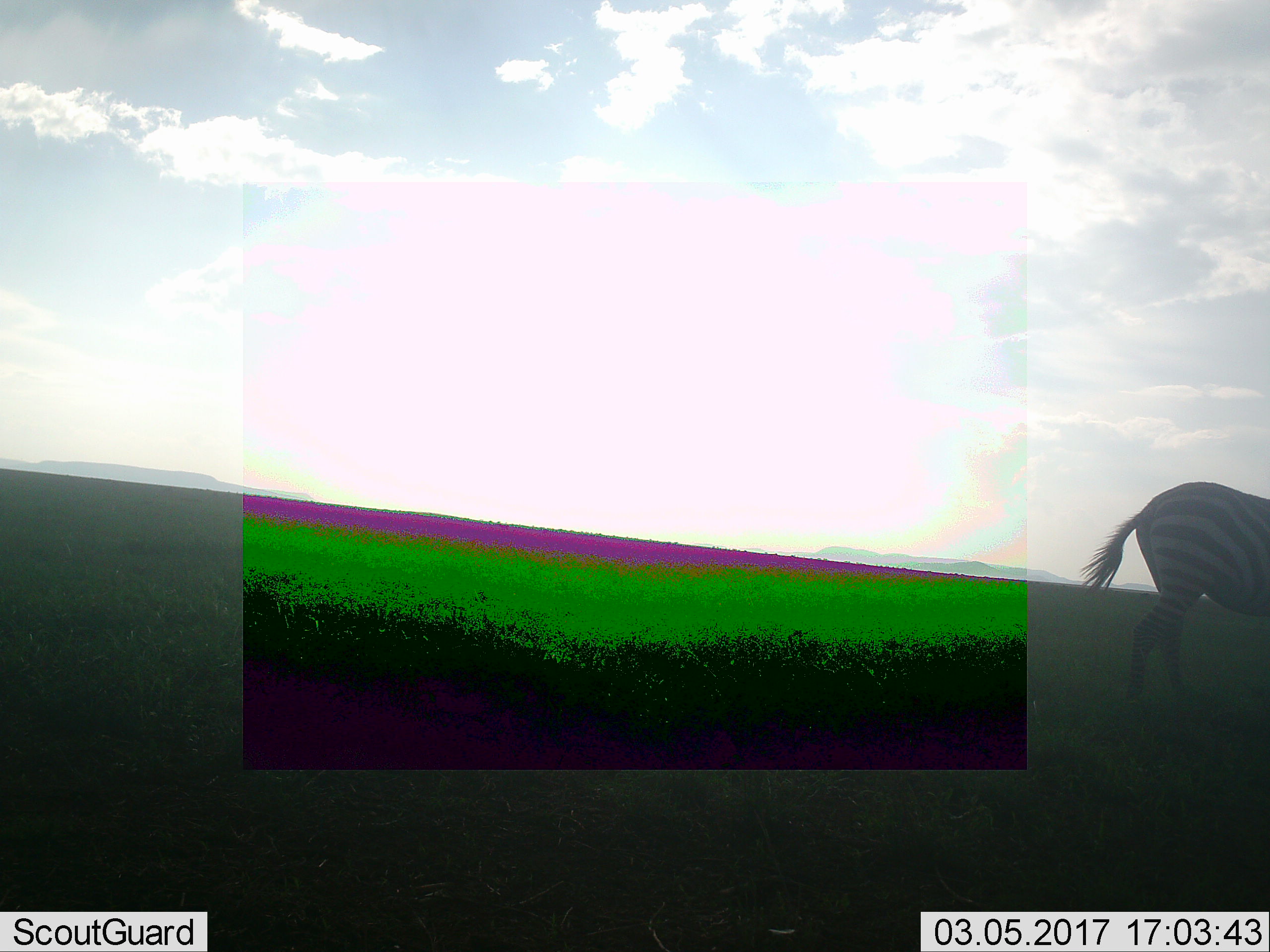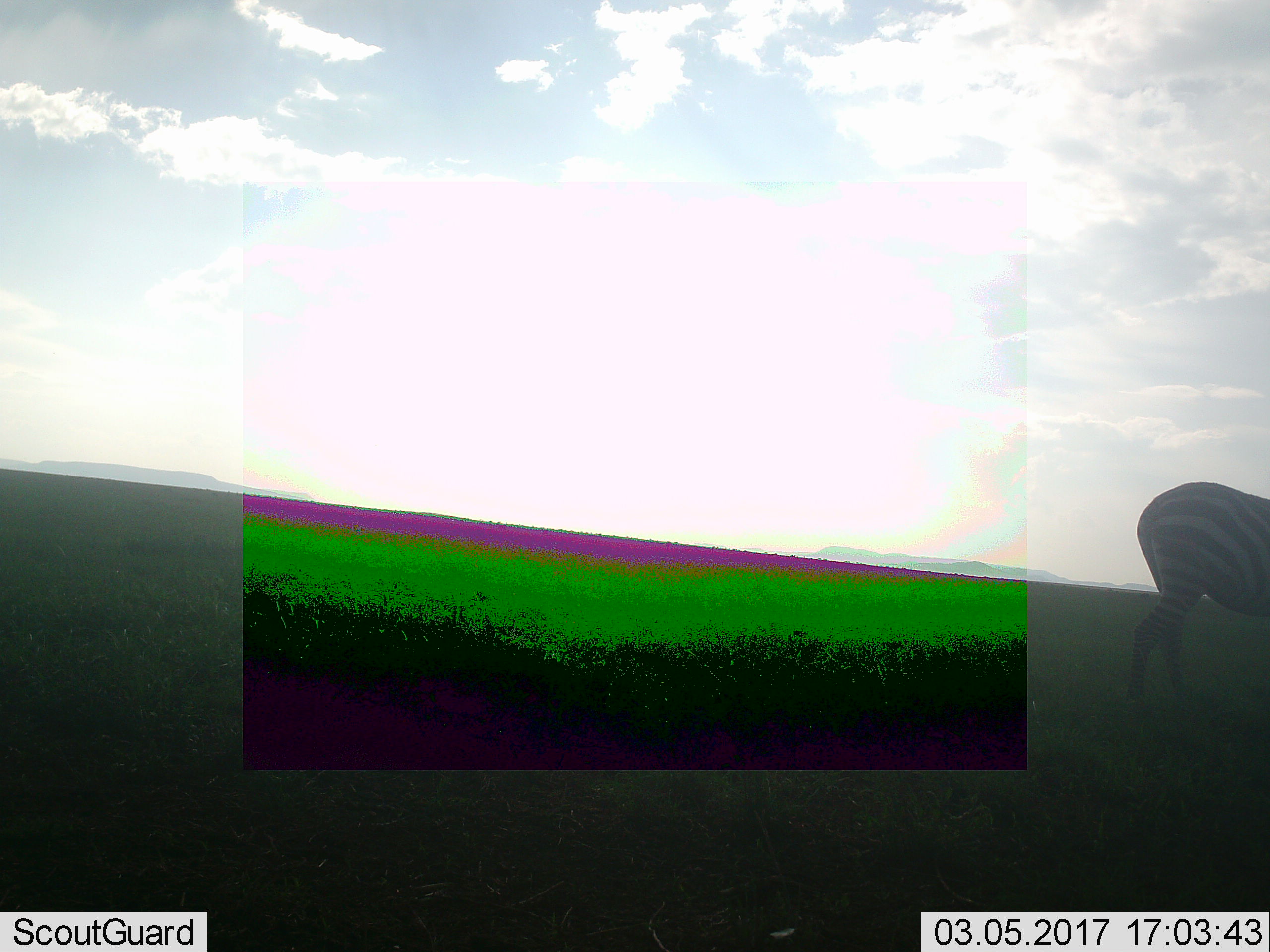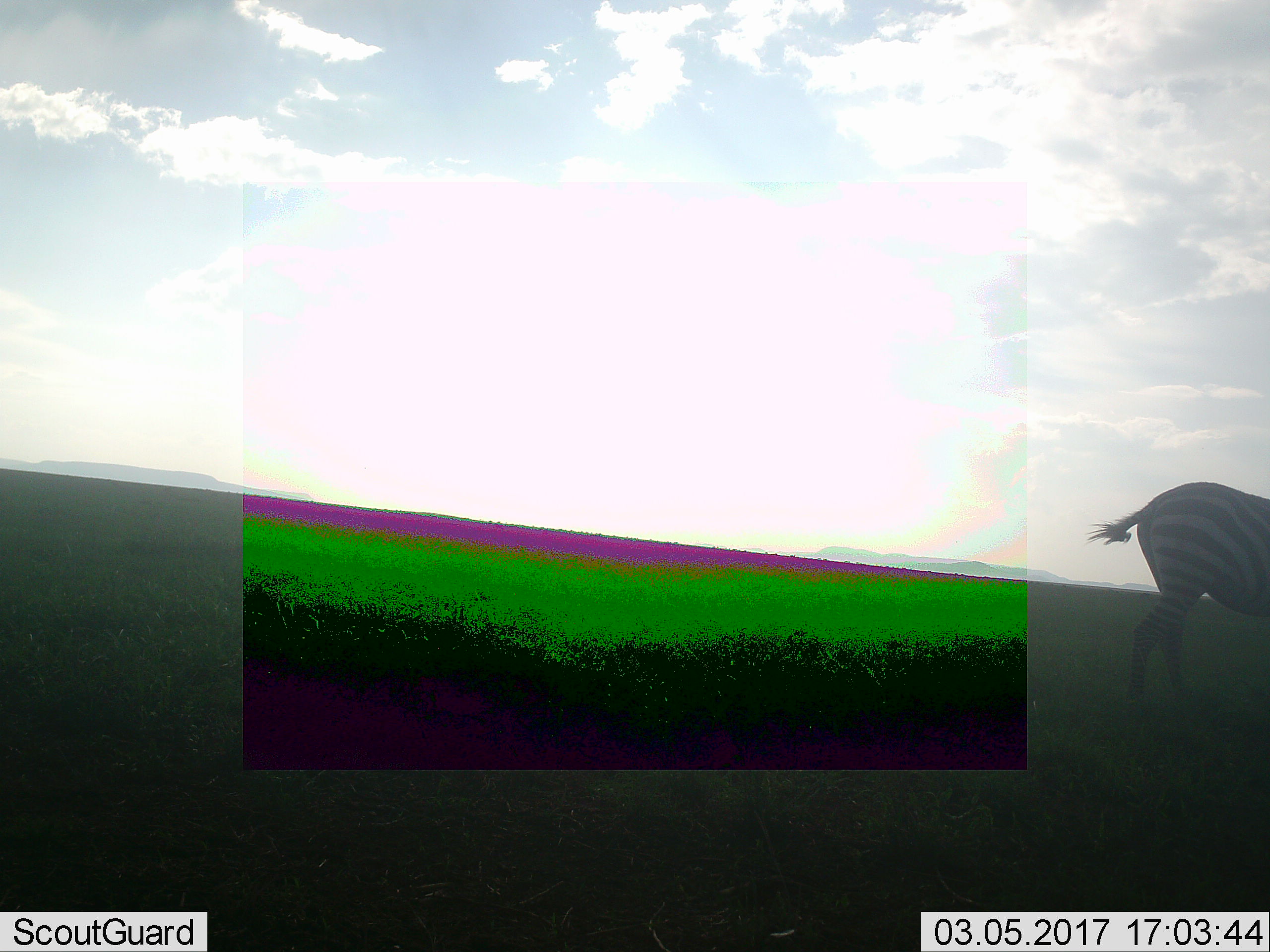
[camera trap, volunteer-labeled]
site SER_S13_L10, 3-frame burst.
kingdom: Animalia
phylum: Chordata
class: Mammalia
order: Perissodactyla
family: Equidae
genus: Equus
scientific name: Equus quagga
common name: plains zebra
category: zebraplains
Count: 1.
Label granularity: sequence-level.